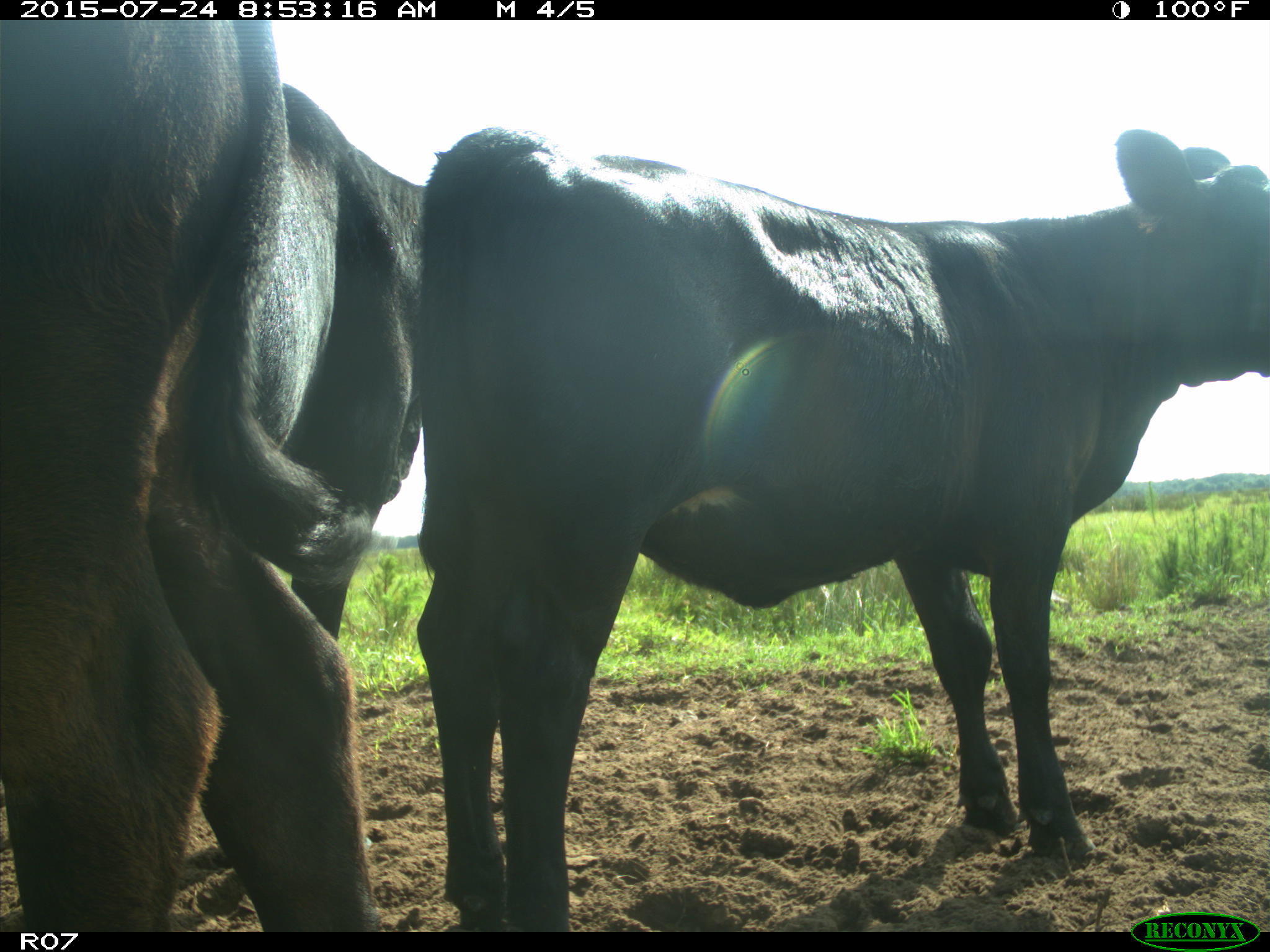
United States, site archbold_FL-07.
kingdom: Animalia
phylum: Chordata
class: Mammalia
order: Artiodactyla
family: Bovidae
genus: Bos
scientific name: Bos taurus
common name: domestic cow